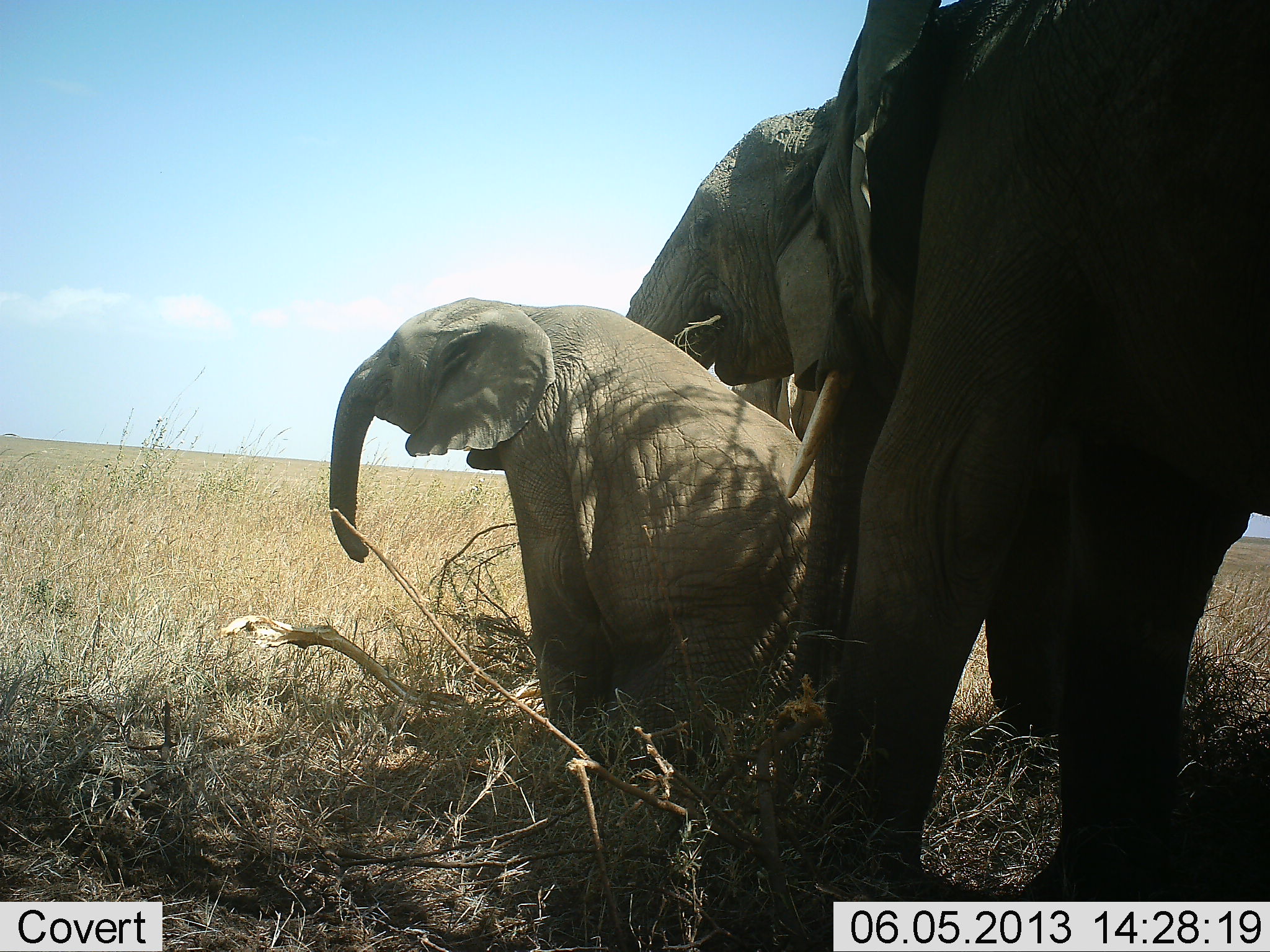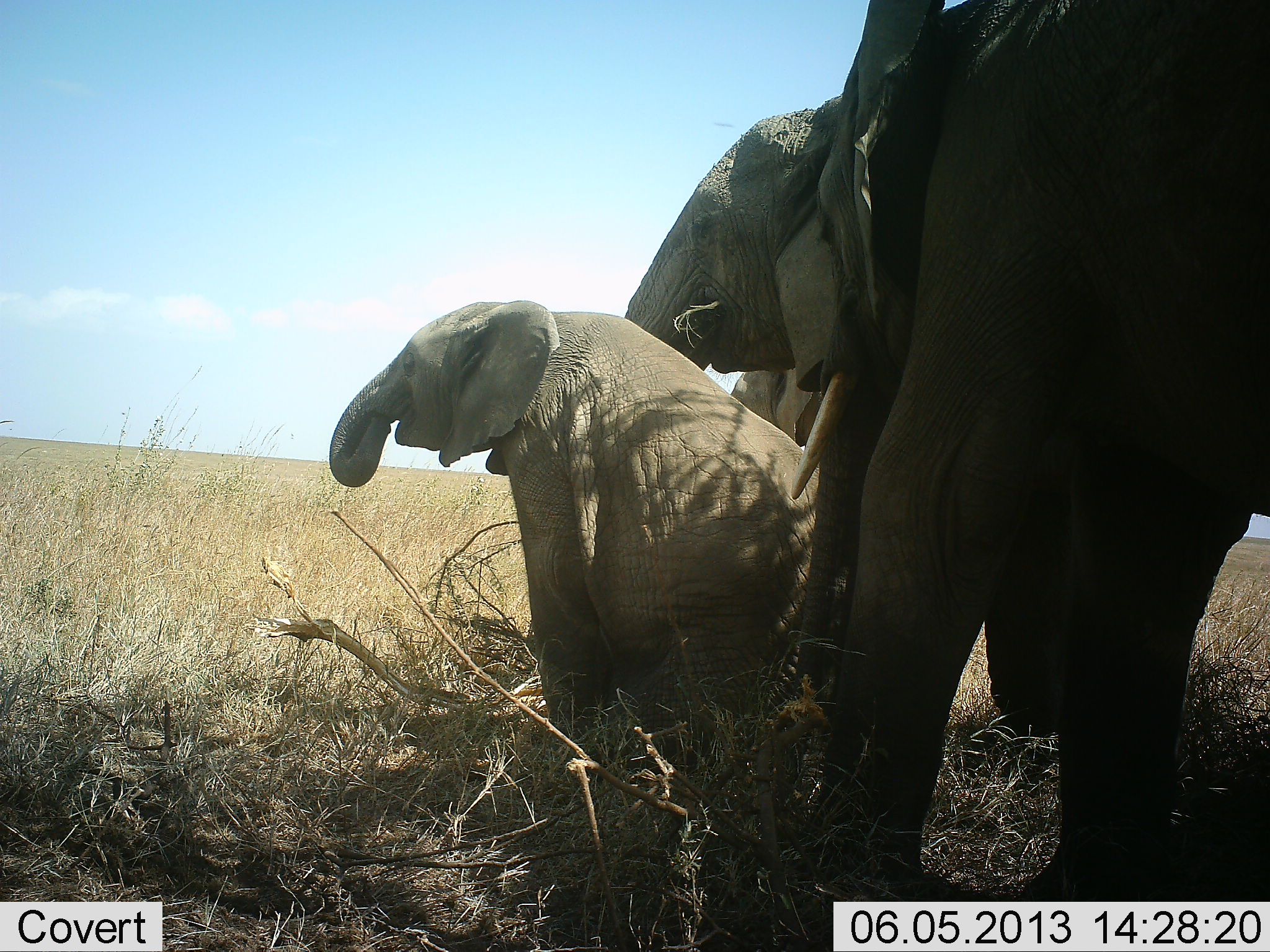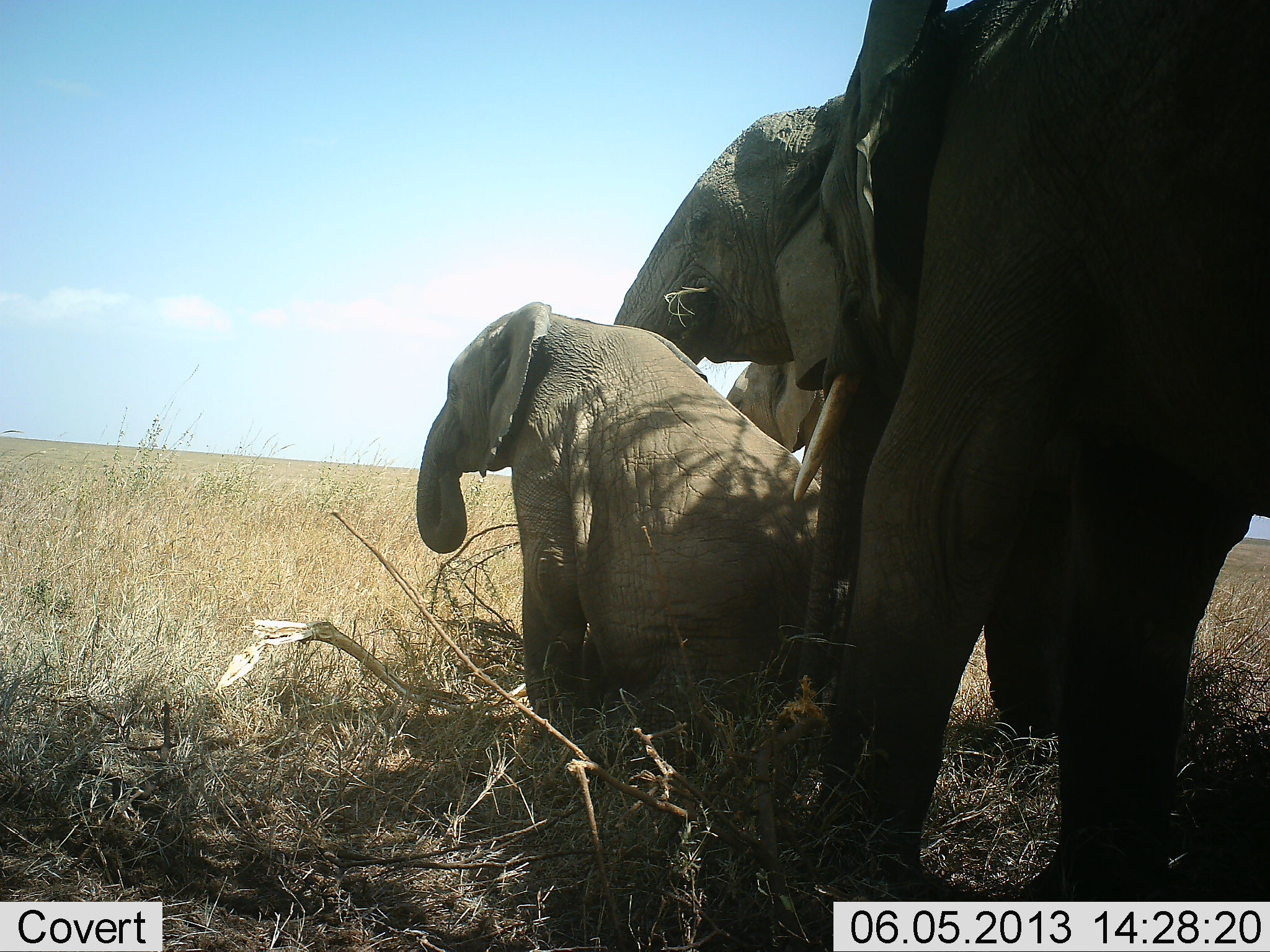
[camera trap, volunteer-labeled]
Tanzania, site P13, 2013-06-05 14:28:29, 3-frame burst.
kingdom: Animalia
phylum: Chordata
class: Mammalia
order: Proboscidea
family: Elephantidae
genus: Loxodonta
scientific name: Loxodonta africana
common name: african bush elephant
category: elephant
Elephant (african bush elephant) (Loxodonta africana), count 3. Behavior (volunteer vote fractions): standing 69%, resting 38%, moving 6%, interacting 16%. Young present (vote fraction): 81%. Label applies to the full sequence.